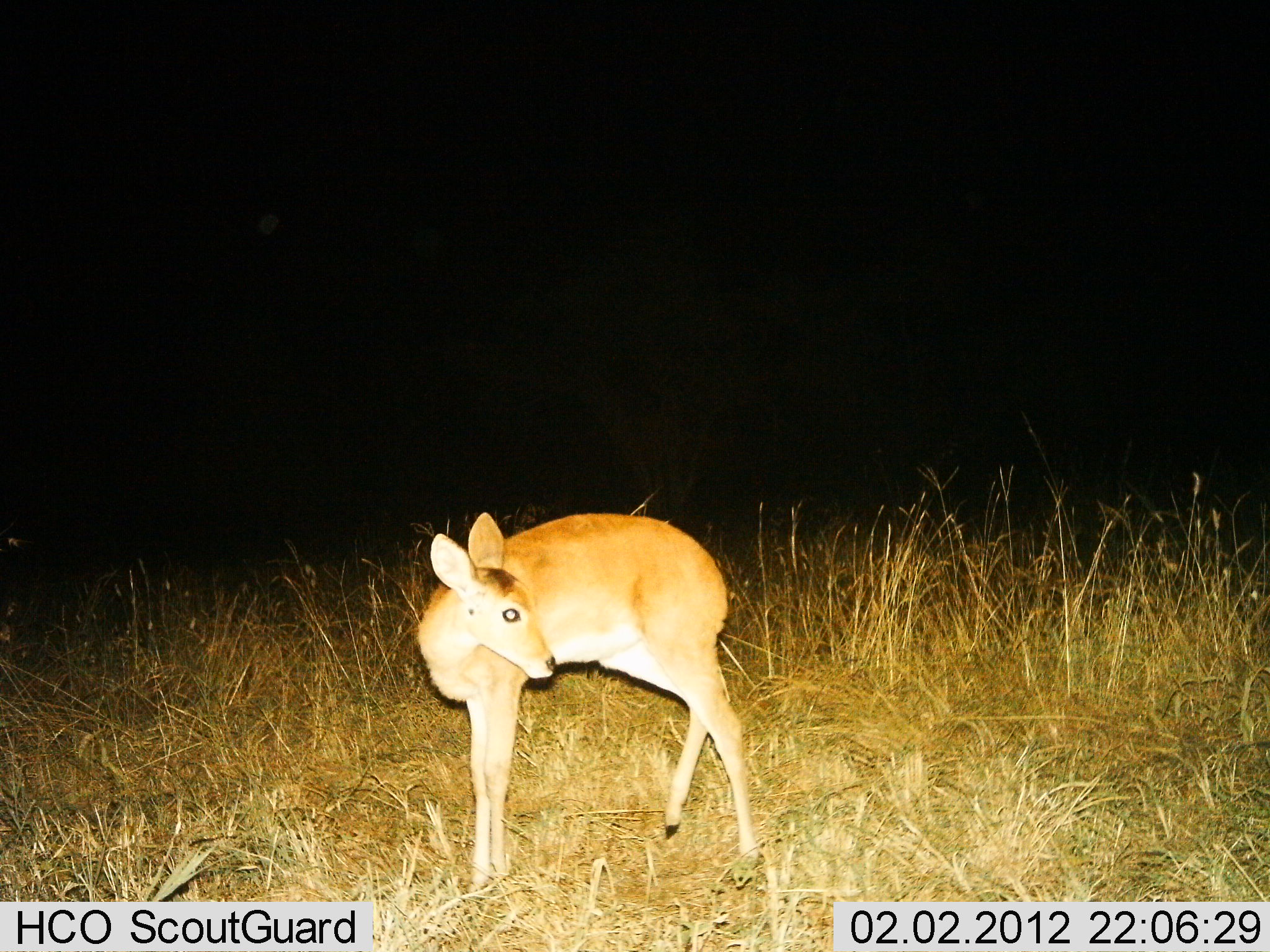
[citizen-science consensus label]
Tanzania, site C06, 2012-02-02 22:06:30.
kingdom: Animalia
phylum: Chordata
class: Mammalia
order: Artiodactyla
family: Bovidae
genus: Redunca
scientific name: Redunca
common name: reedbuck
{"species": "reedbuck (Redunca)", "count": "1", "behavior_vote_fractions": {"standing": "100%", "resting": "0%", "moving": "0%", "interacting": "0%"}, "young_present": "14%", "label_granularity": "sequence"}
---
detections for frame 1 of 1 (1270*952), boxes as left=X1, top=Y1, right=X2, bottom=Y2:
animal: left=414, top=506, right=764, bottom=889